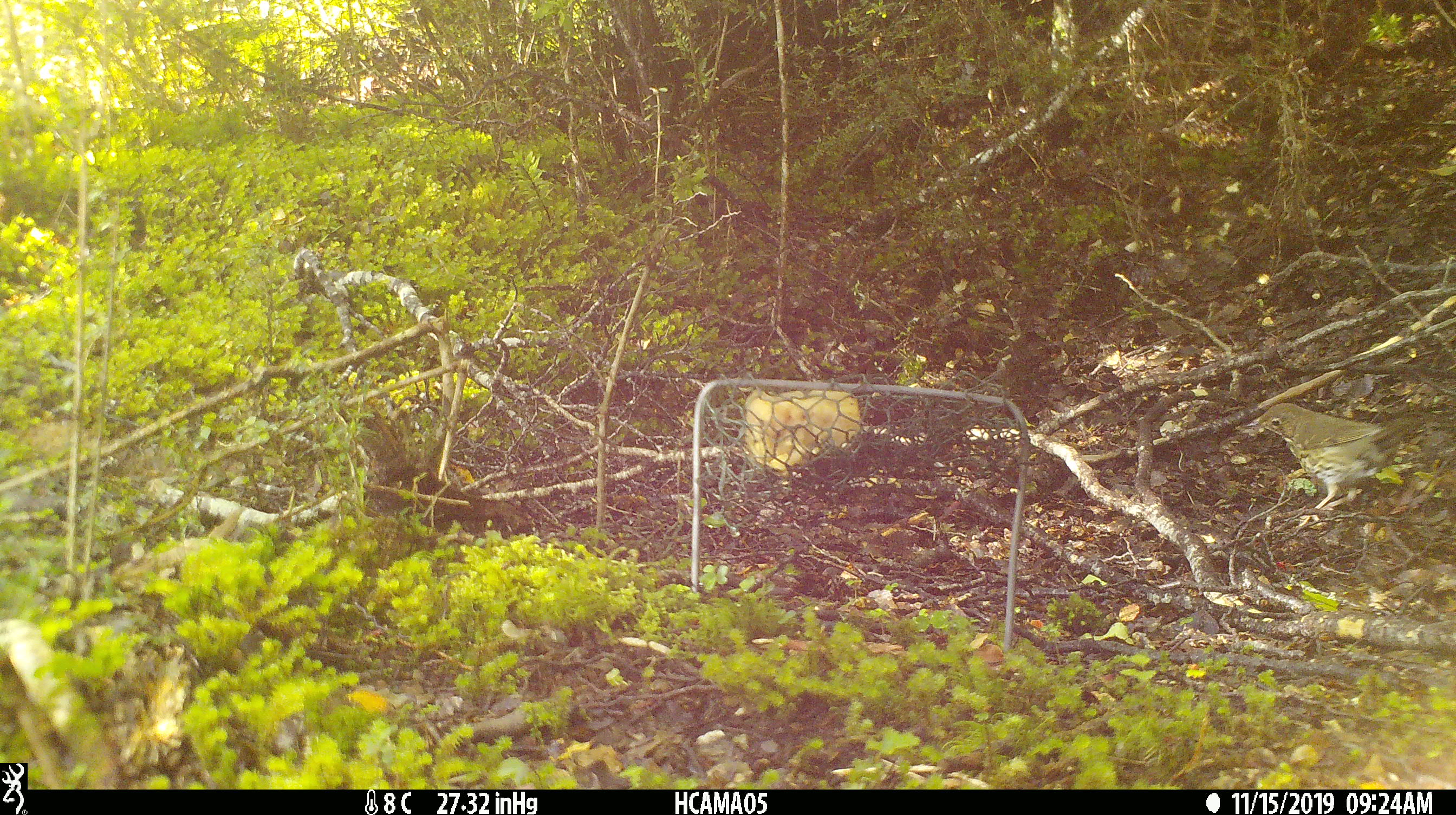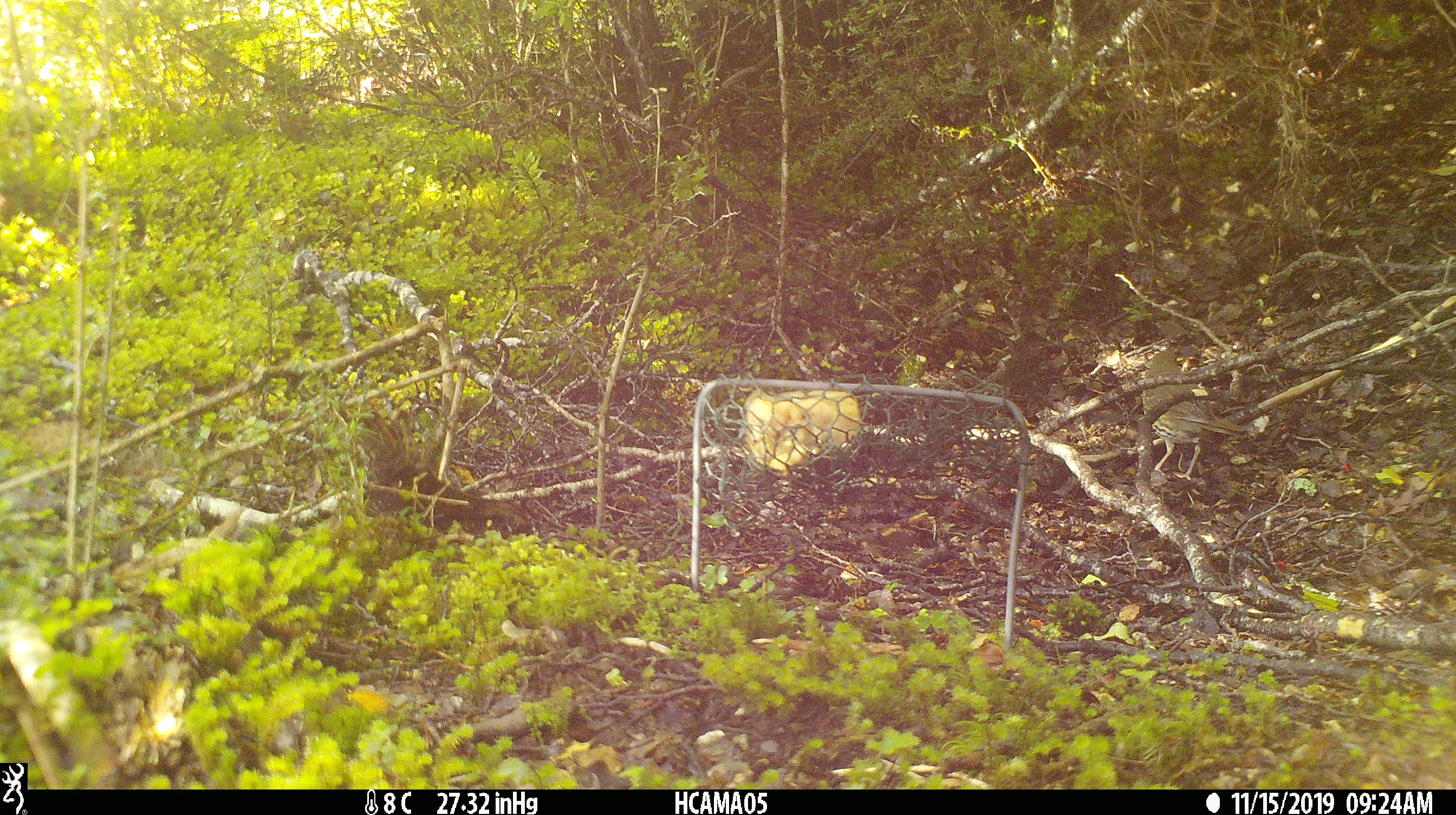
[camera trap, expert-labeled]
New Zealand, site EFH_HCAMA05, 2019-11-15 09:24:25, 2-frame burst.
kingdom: Animalia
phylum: Chordata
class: Aves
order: Passeriformes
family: Prunellidae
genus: Prunella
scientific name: Prunella modularis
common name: dunnock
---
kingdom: Animalia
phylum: Chordata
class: Aves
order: Passeriformes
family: Turdidae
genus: Turdus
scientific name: Turdus philomelos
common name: song thrush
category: thrush